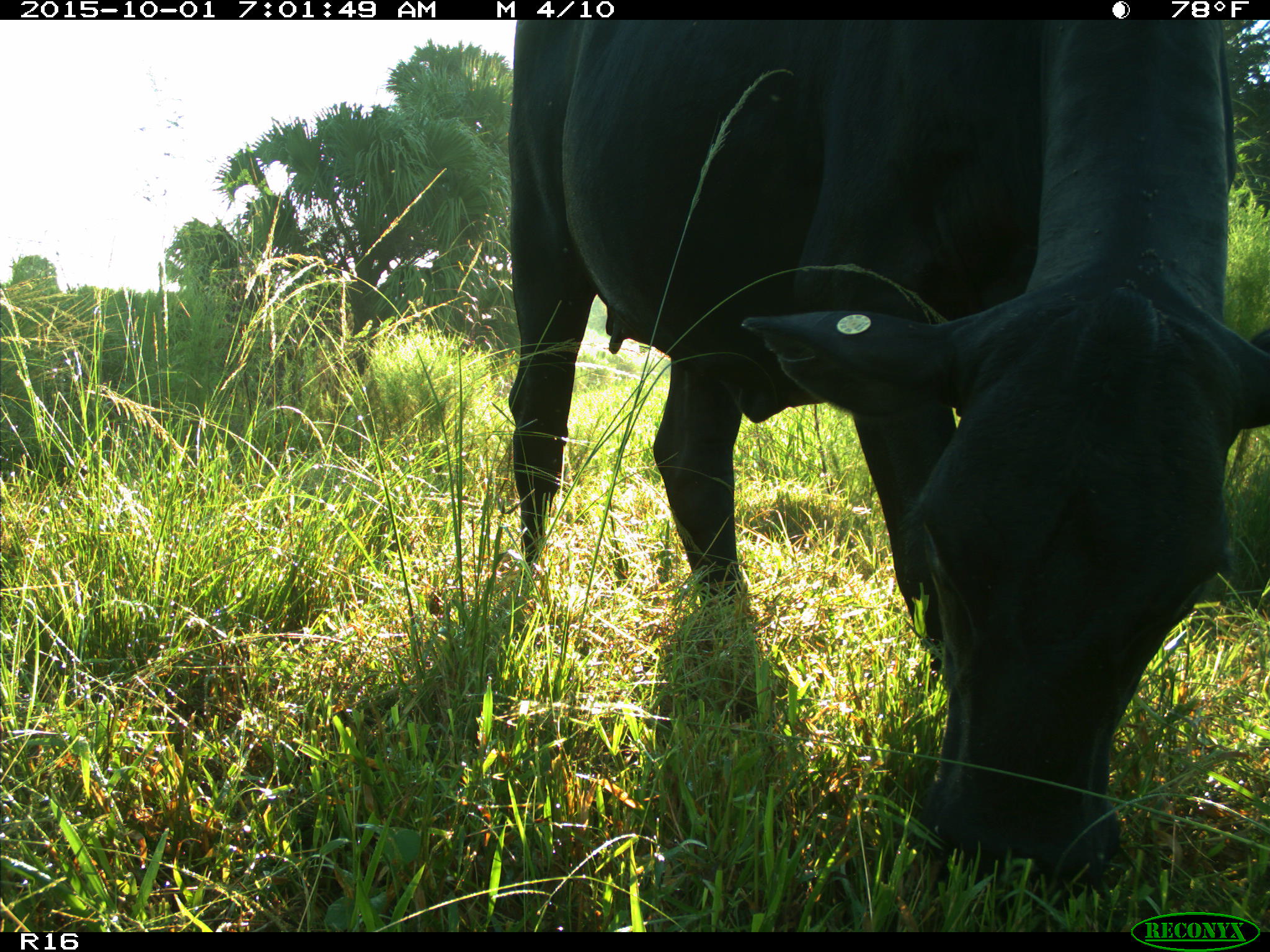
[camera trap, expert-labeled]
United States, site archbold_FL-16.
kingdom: Animalia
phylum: Chordata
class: Mammalia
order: Artiodactyla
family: Bovidae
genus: Bos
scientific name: Bos taurus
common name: domestic cow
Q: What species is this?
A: Bos taurus (domestic cow).